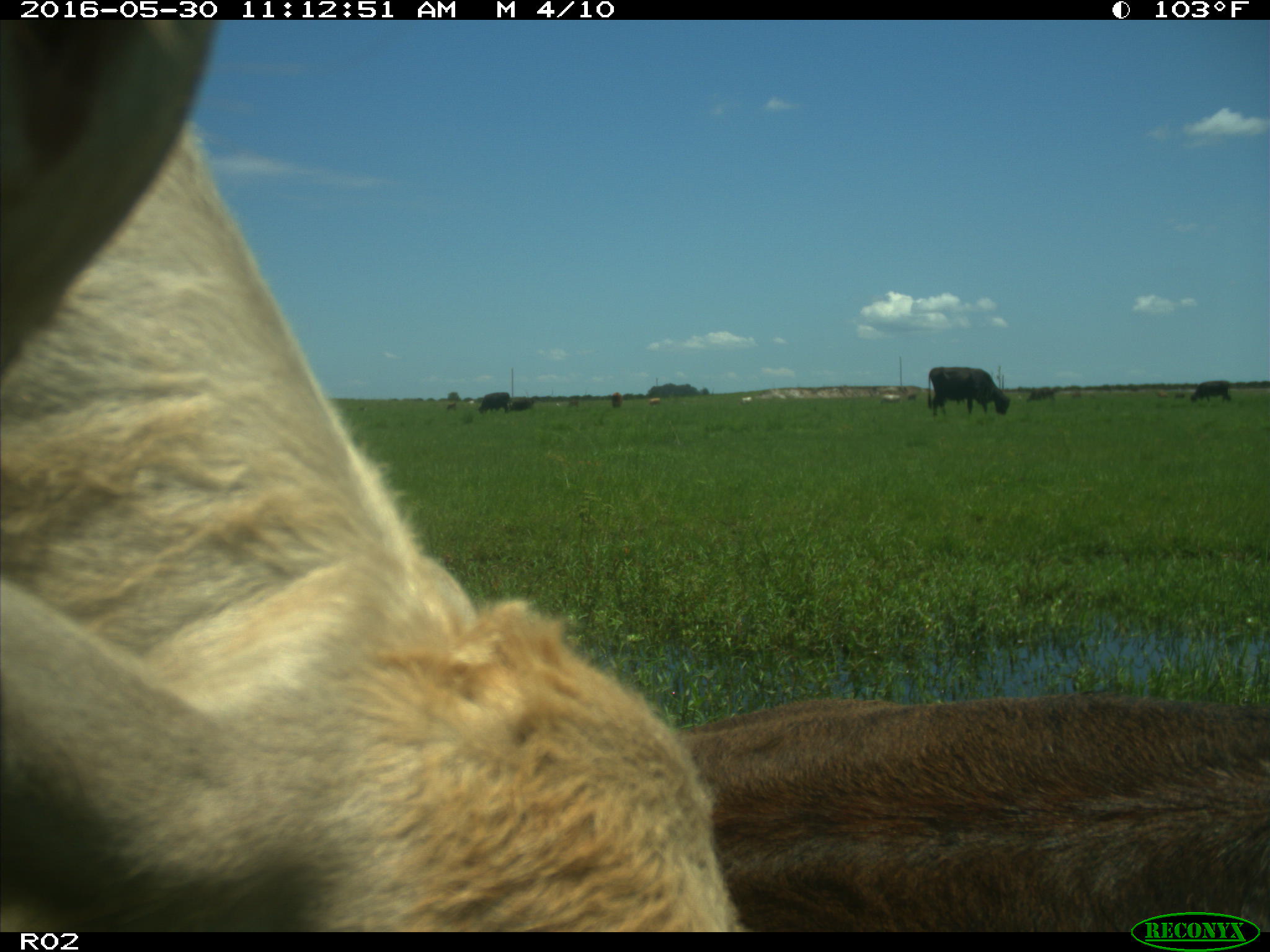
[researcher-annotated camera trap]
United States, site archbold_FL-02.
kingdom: Animalia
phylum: Chordata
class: Mammalia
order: Artiodactyla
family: Bovidae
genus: Bos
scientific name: Bos taurus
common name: domestic cow